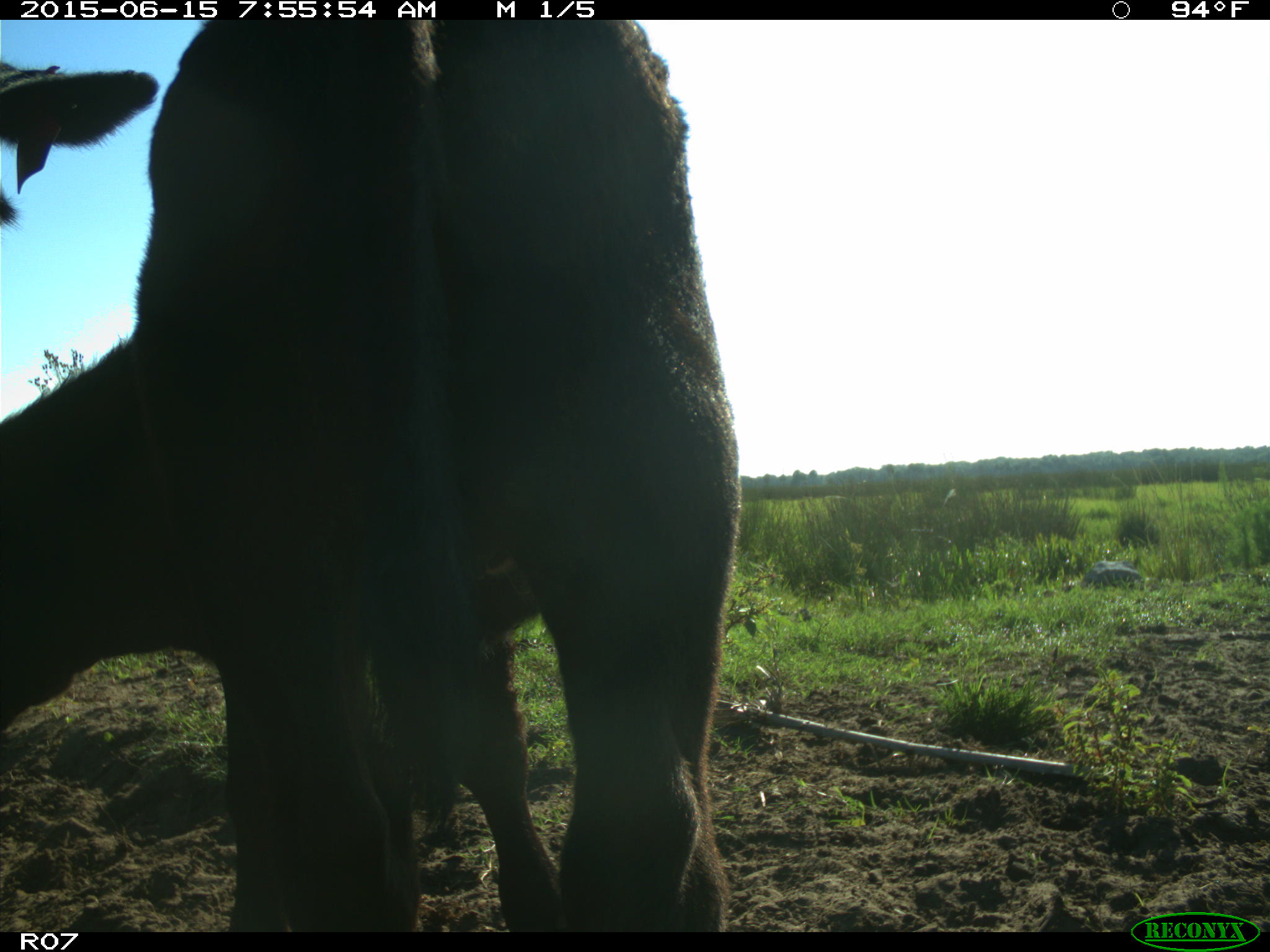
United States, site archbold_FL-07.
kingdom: Animalia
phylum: Chordata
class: Mammalia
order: Artiodactyla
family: Bovidae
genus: Bos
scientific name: Bos taurus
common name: domestic cow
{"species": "Bos taurus (domestic cow)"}